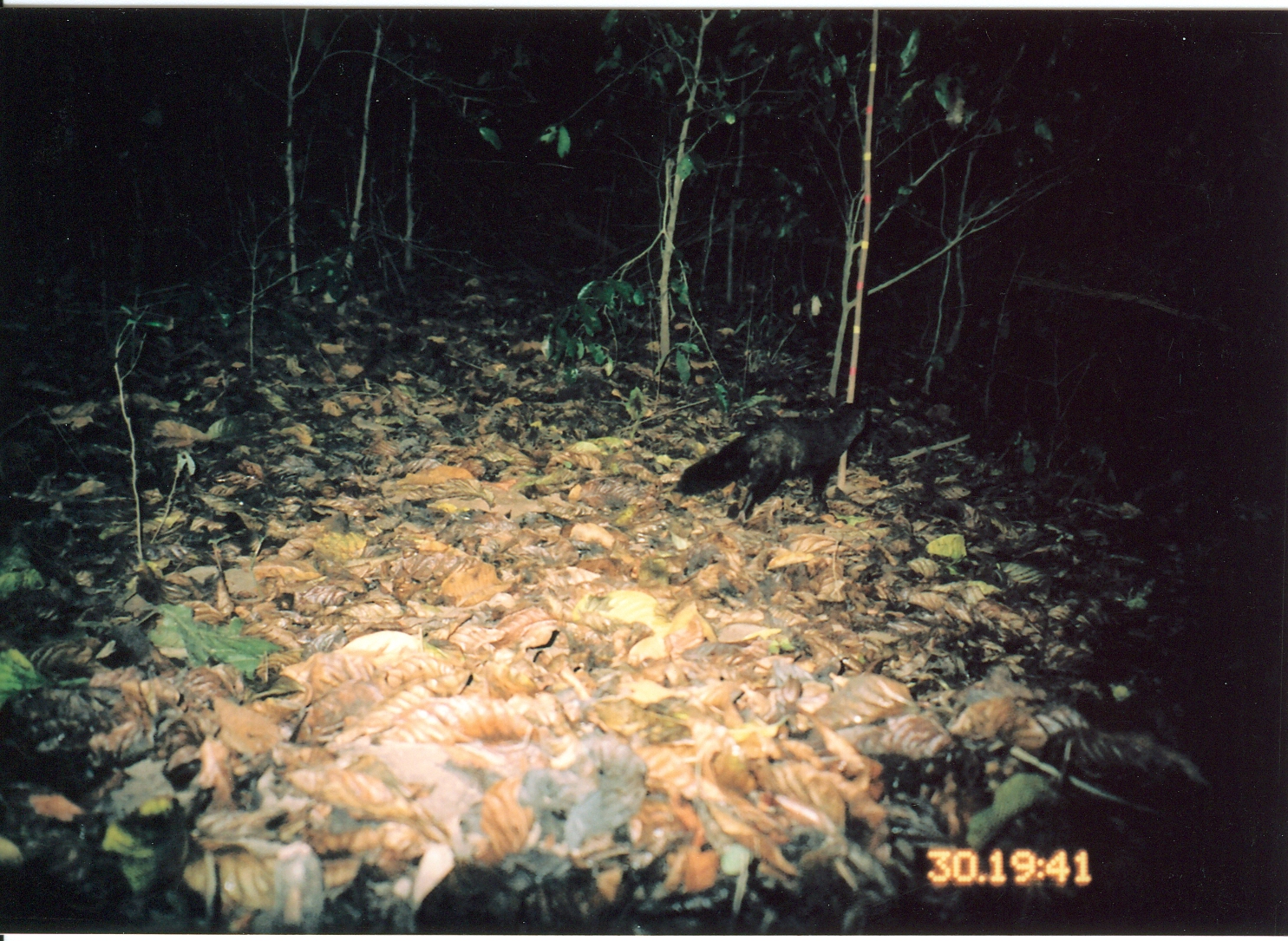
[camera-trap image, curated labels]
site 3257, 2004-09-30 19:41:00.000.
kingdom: Animalia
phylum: Chordata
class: Mammalia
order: Carnivora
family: Herpestidae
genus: Bdeogale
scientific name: Bdeogale crassicauda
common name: bushy-tailed mongoose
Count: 1.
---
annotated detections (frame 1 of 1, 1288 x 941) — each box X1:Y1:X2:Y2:
bdeogale crassicauda: 670:399:872:522